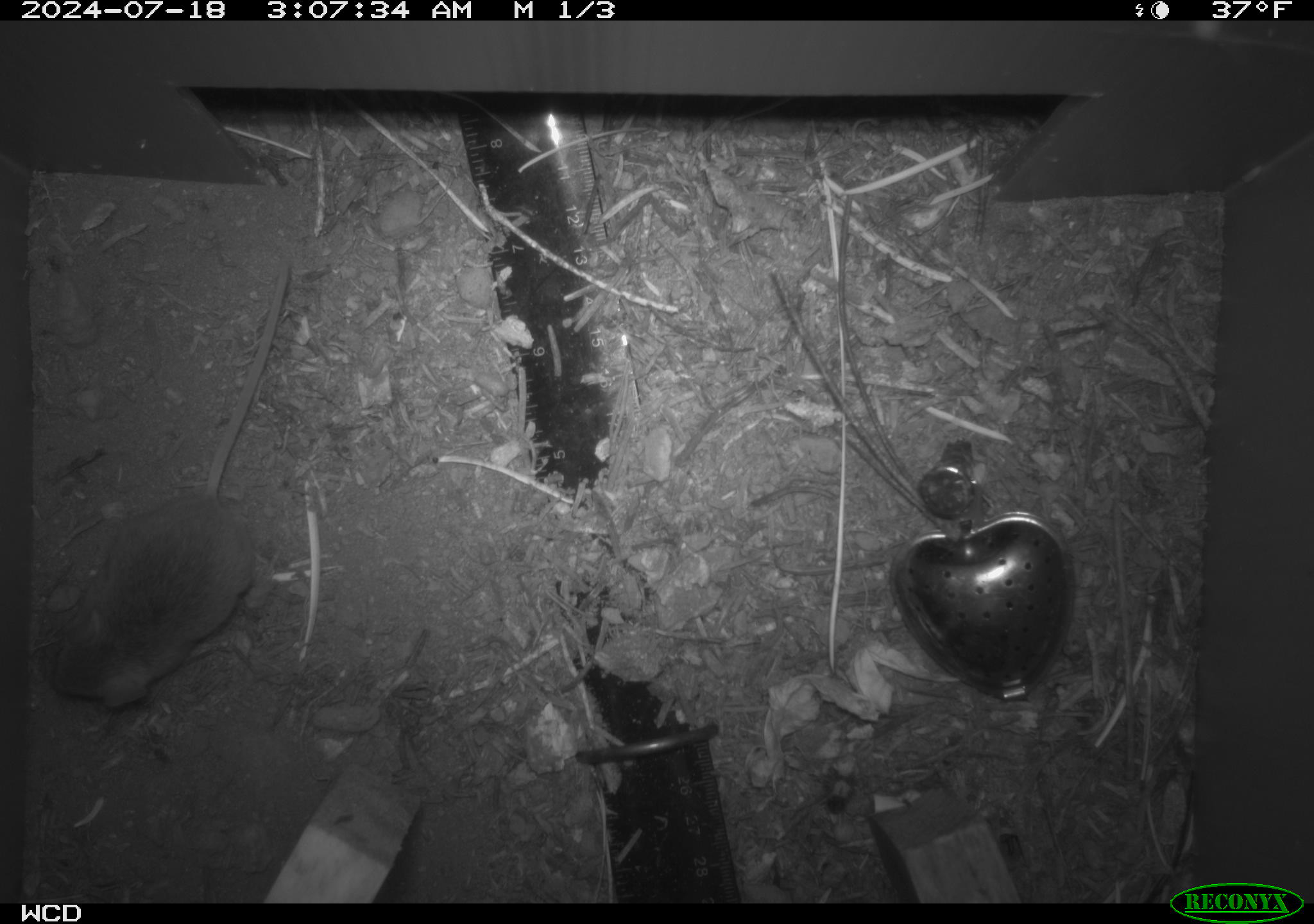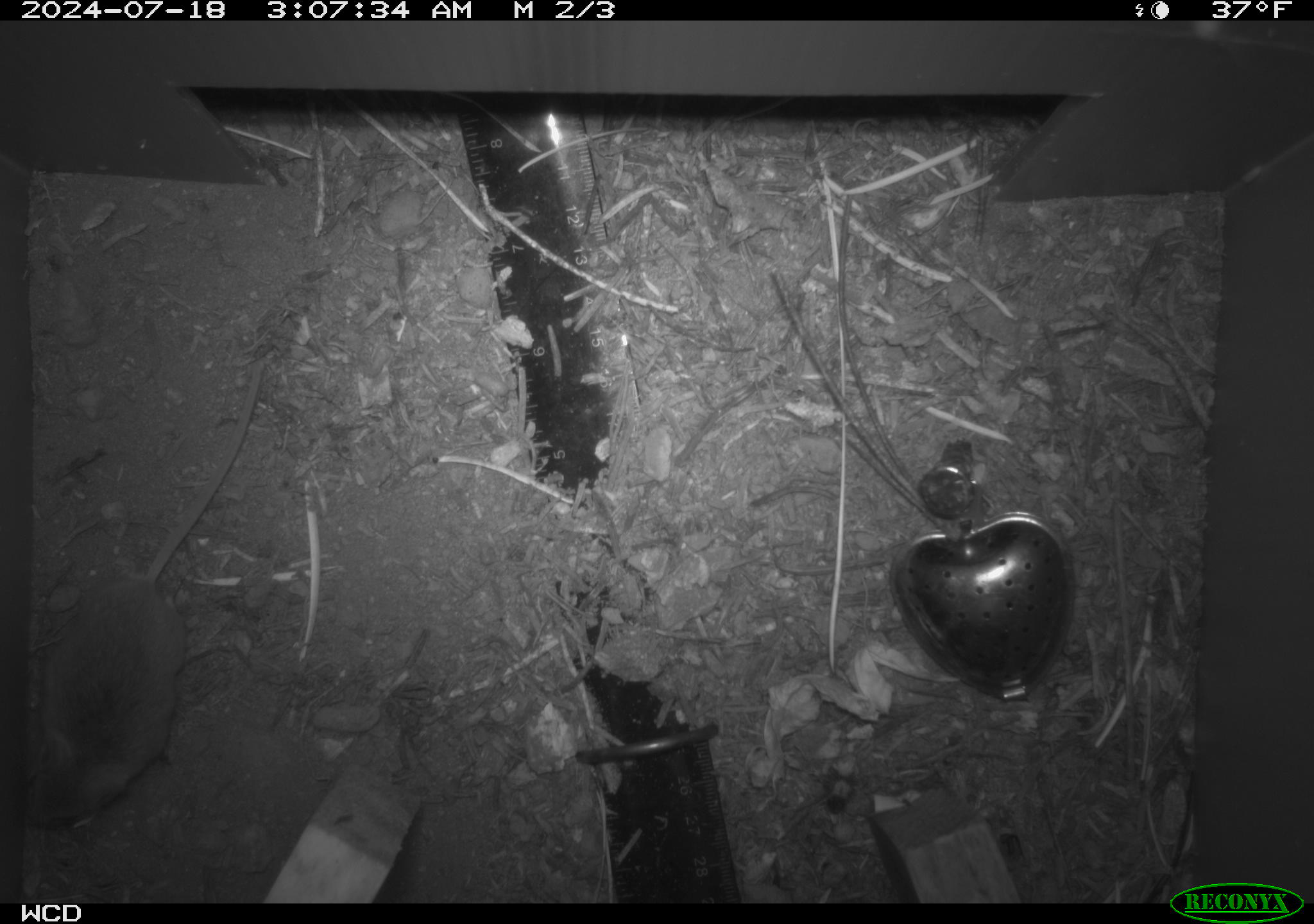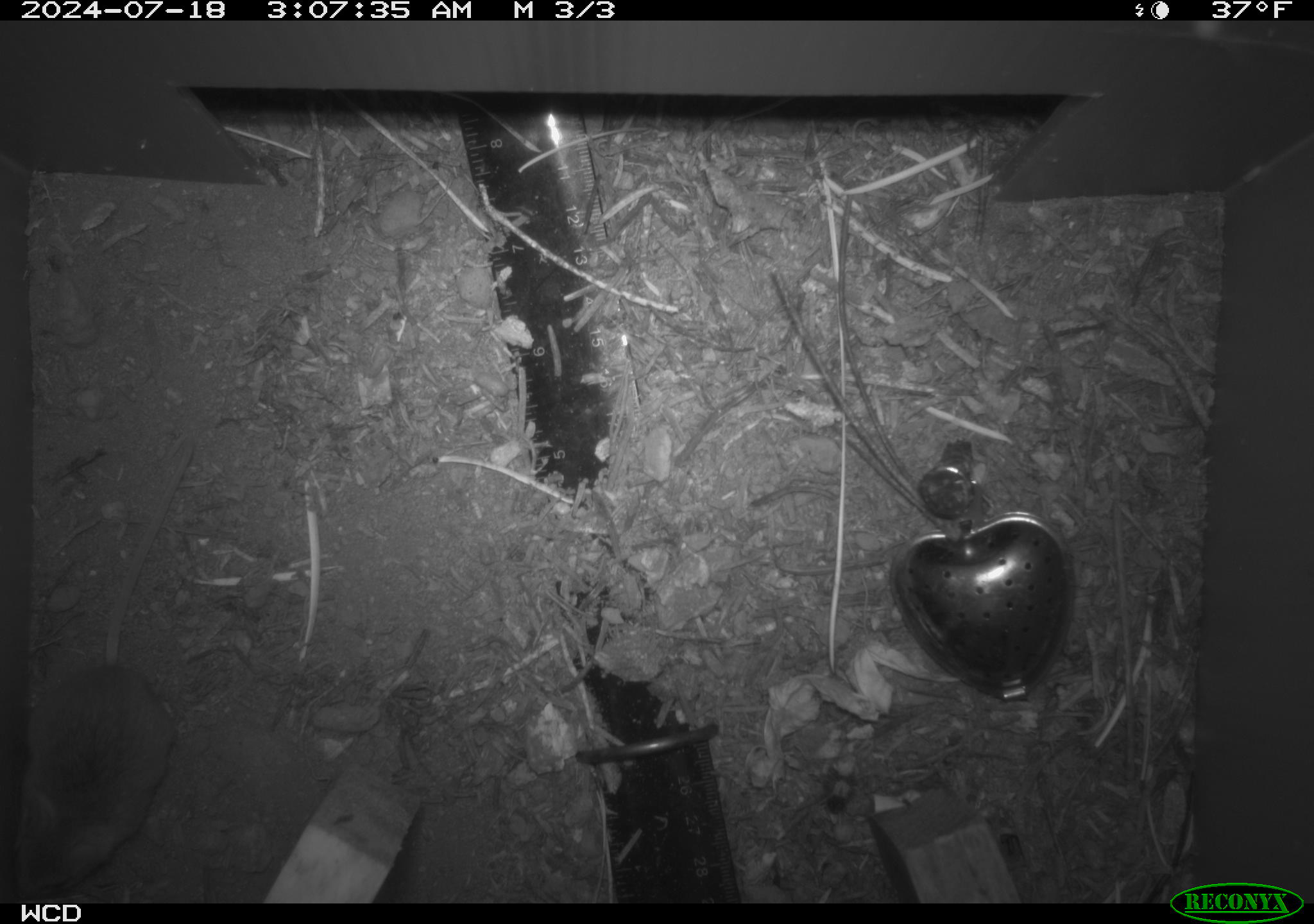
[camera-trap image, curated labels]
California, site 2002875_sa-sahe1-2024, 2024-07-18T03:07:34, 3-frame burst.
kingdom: Animalia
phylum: Chordata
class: Mammalia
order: Rodentia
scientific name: Rodentia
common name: mouse species